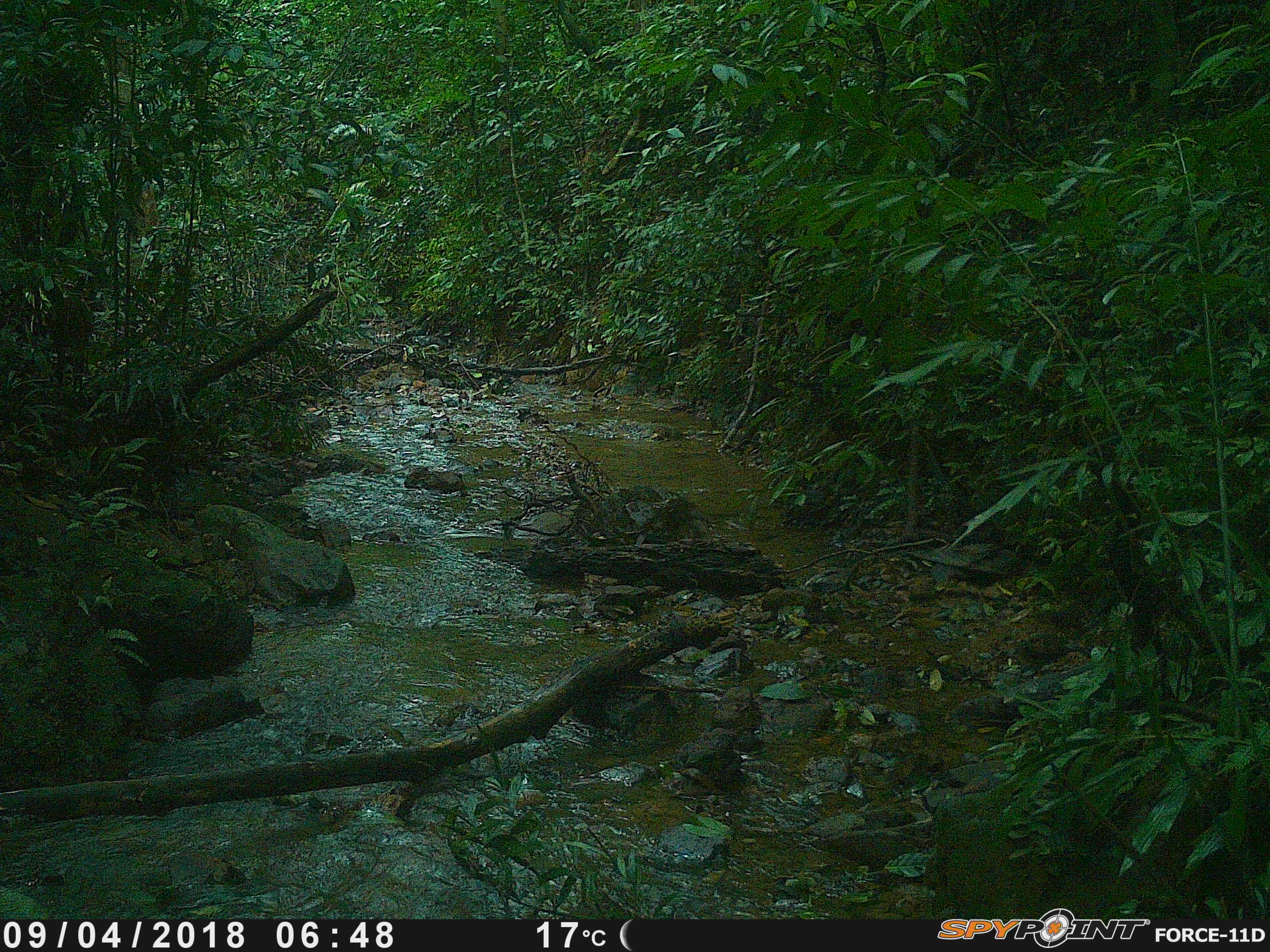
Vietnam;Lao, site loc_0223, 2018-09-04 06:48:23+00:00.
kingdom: Animalia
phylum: Chordata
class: Mammalia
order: Artiodactyla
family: Cervidae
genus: Muntiacus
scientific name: Muntiacus vuquangensis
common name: large-antlered muntjac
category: large antlered muntjac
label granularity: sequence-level